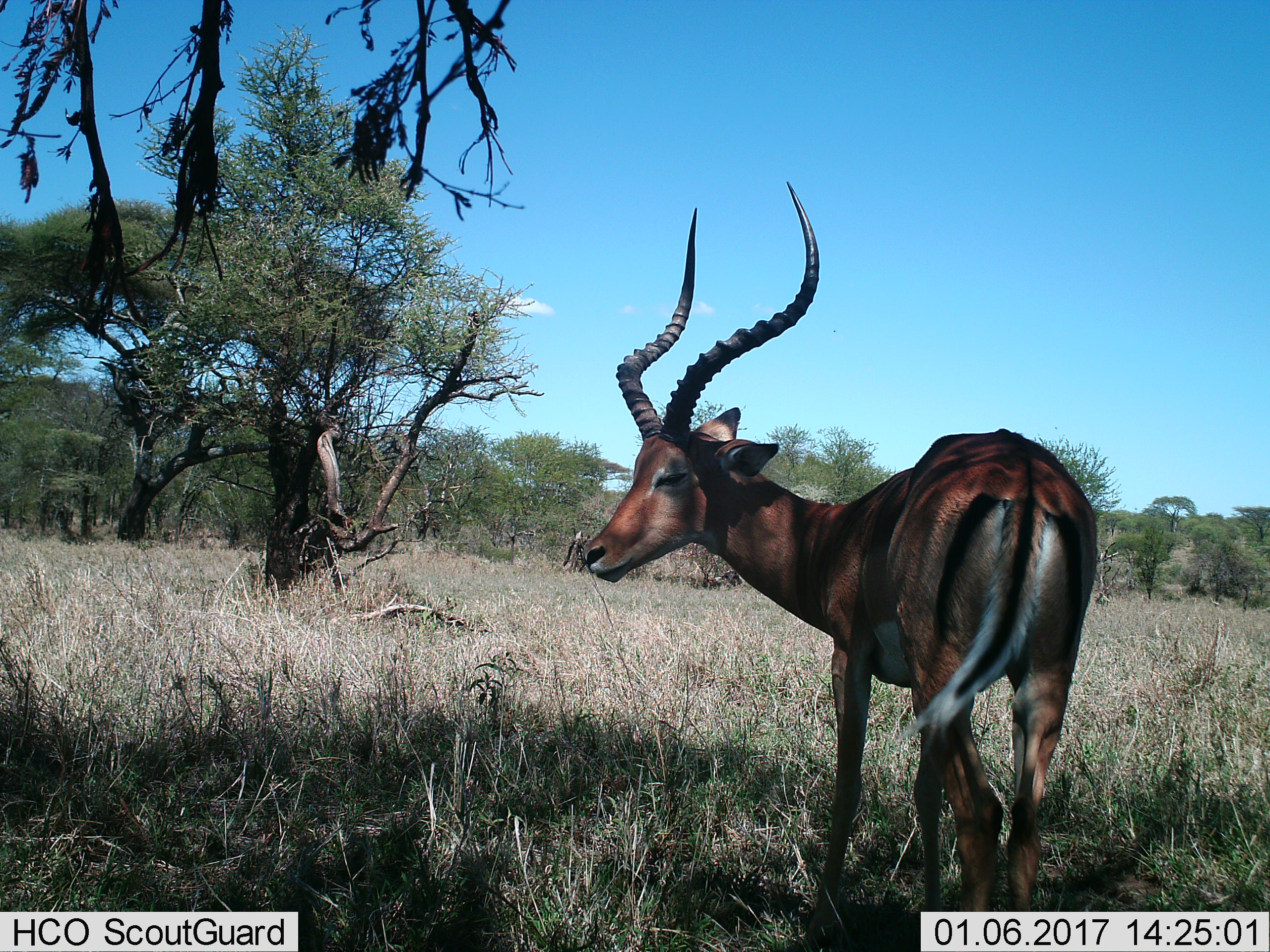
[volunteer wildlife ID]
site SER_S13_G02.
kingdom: Animalia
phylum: Chordata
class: Mammalia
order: Artiodactyla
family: Bovidae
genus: Aepyceros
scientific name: Aepyceros melampus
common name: impala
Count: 1.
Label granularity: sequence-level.